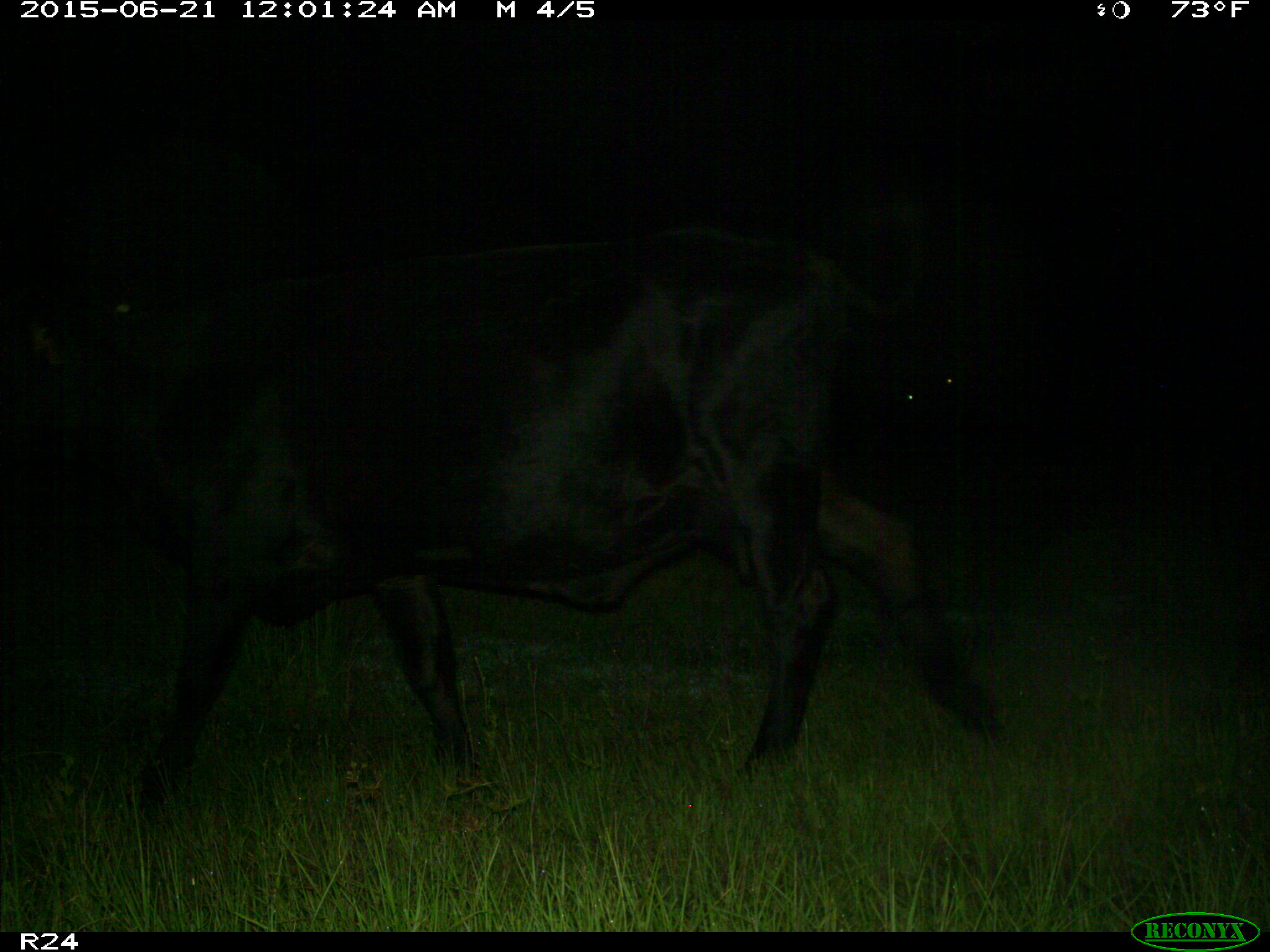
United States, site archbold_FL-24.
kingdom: Animalia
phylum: Chordata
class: Mammalia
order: Artiodactyla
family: Bovidae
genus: Bos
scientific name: Bos taurus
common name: domestic cow